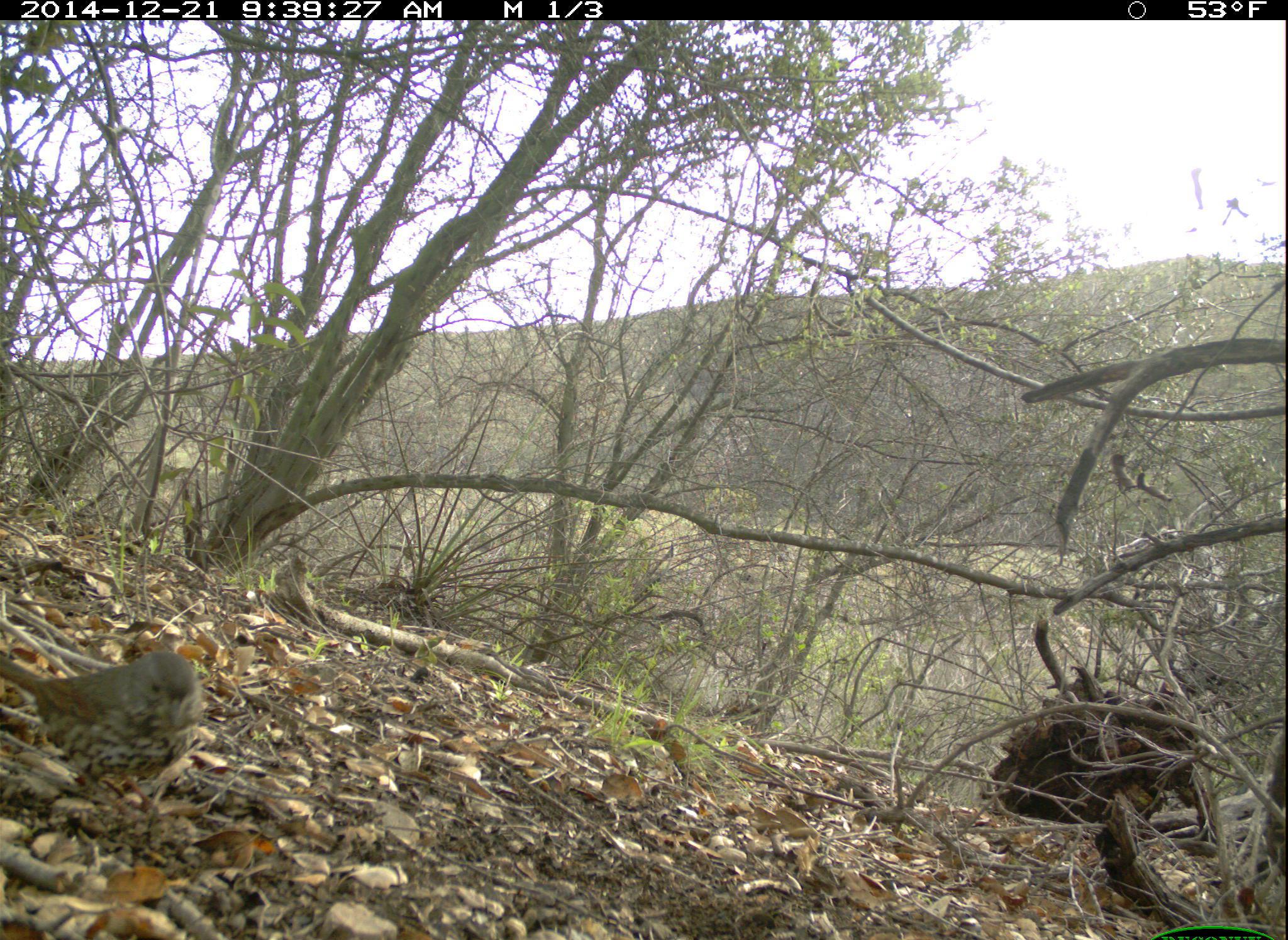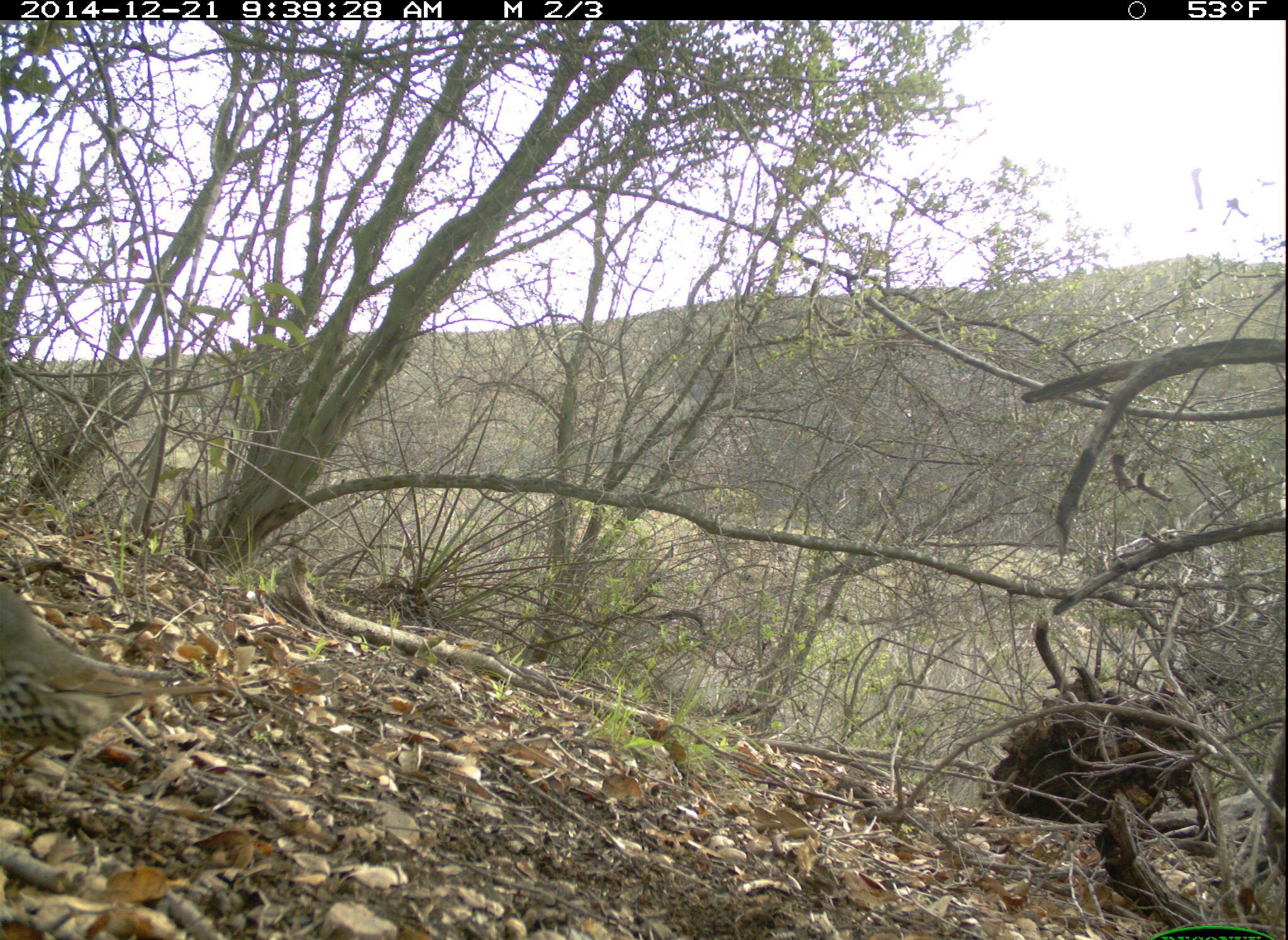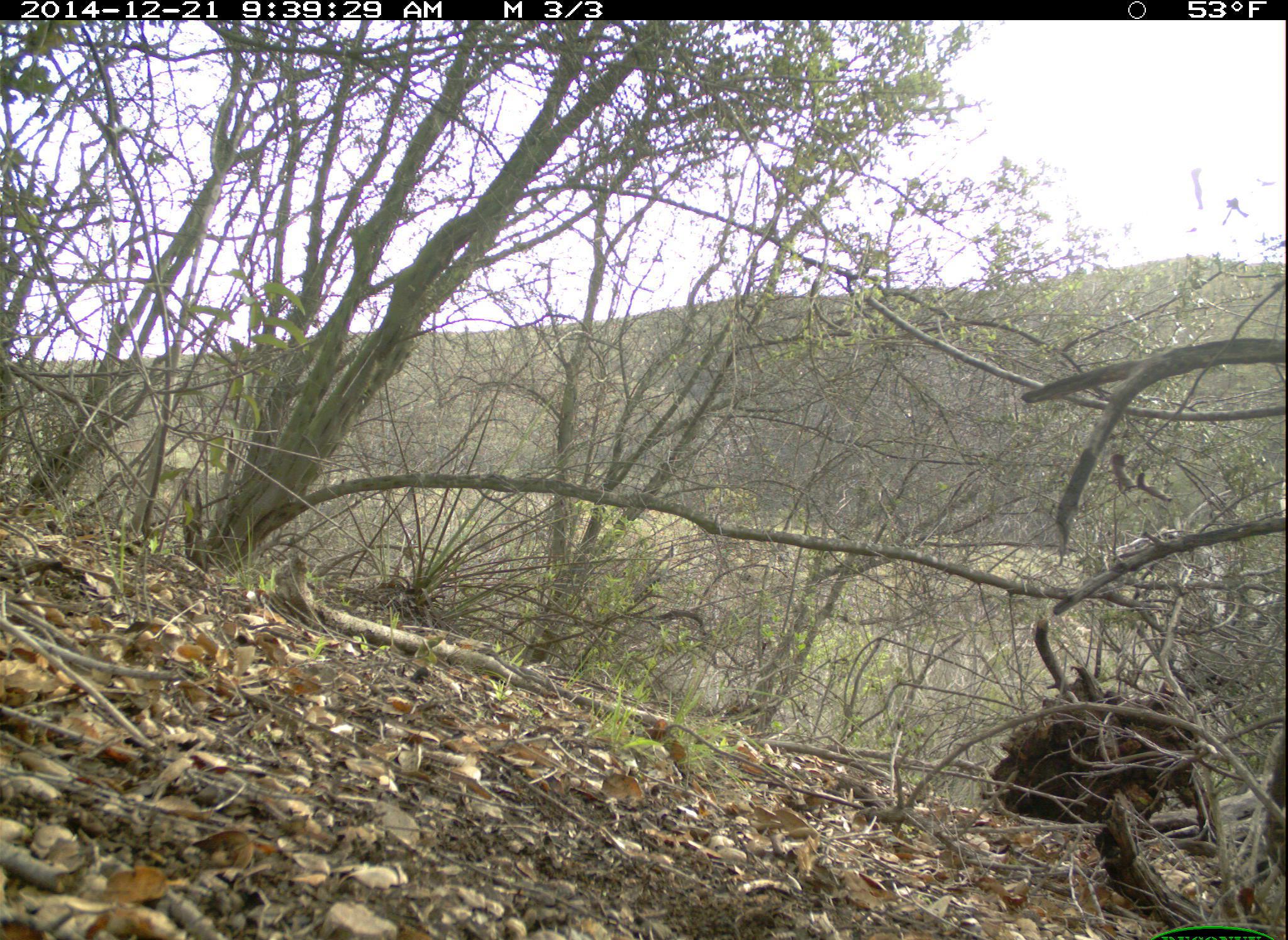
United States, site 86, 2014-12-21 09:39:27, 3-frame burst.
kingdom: Animalia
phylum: Chordata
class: Aves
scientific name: Aves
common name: bird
Bird (Aves).